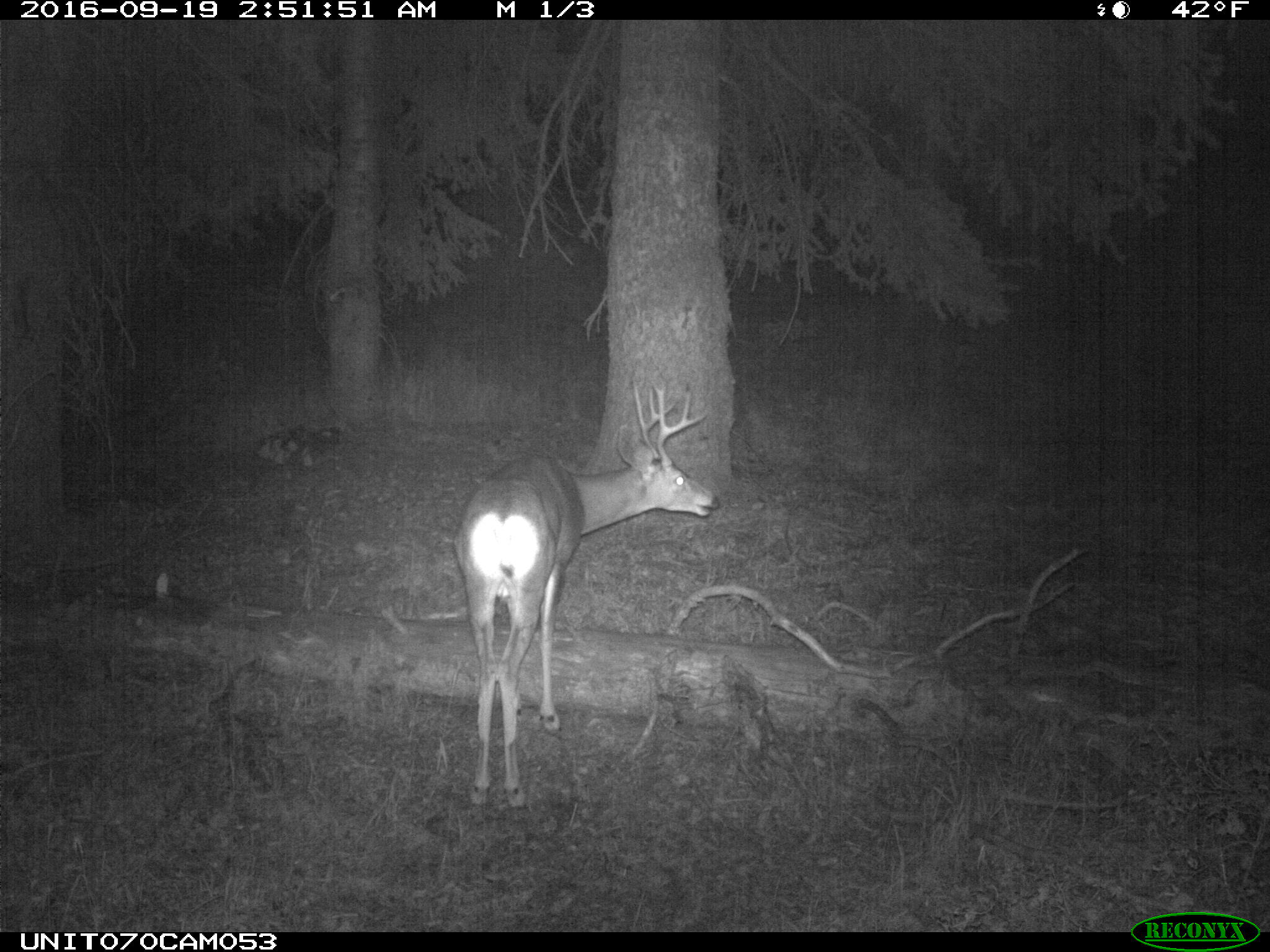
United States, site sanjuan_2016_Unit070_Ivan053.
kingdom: Animalia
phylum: Chordata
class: Mammalia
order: Artiodactyla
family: Cervidae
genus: Odocoileus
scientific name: Odocoileus hemionus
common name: mule deer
Odocoileus hemionus (mule deer).